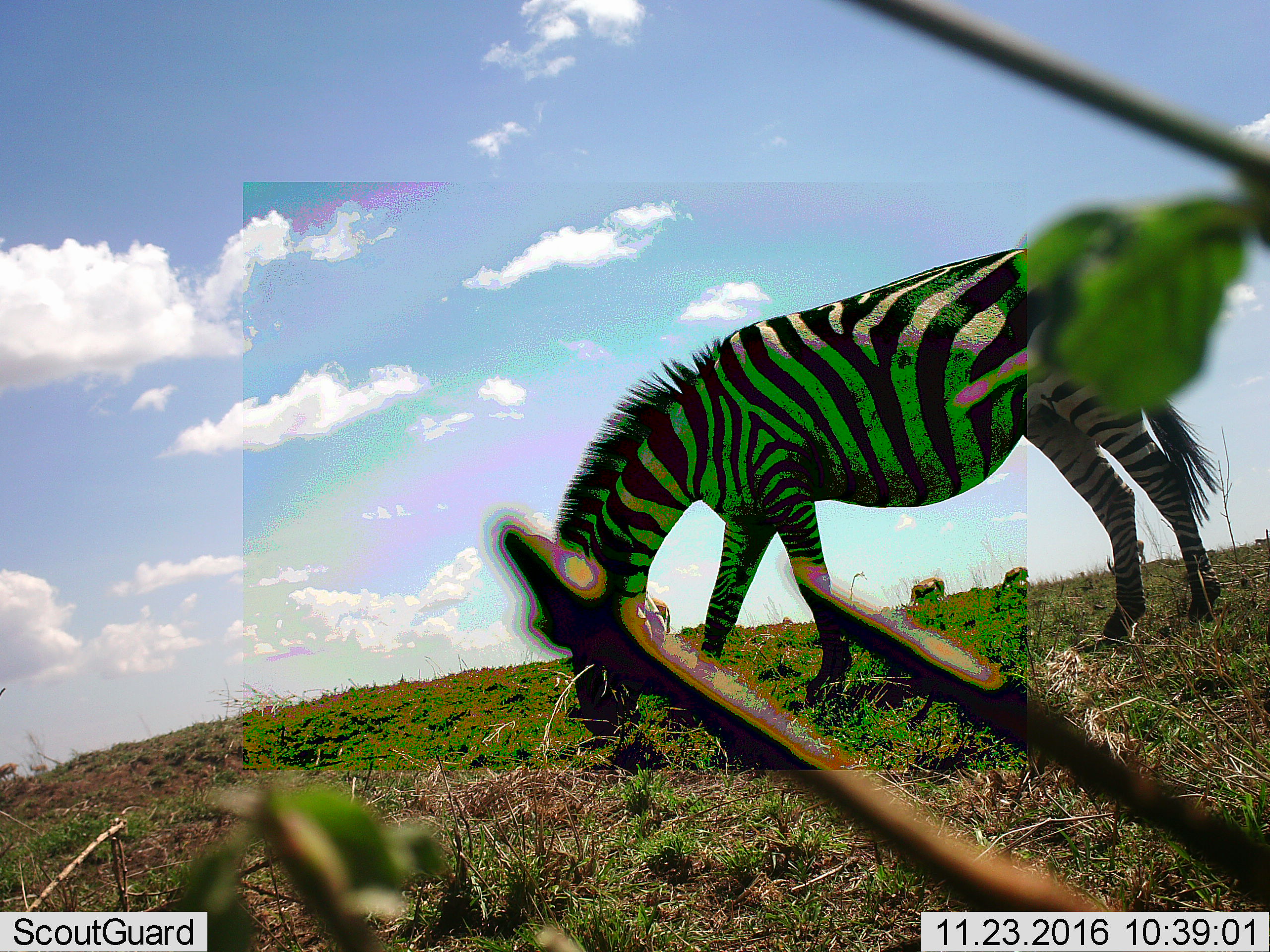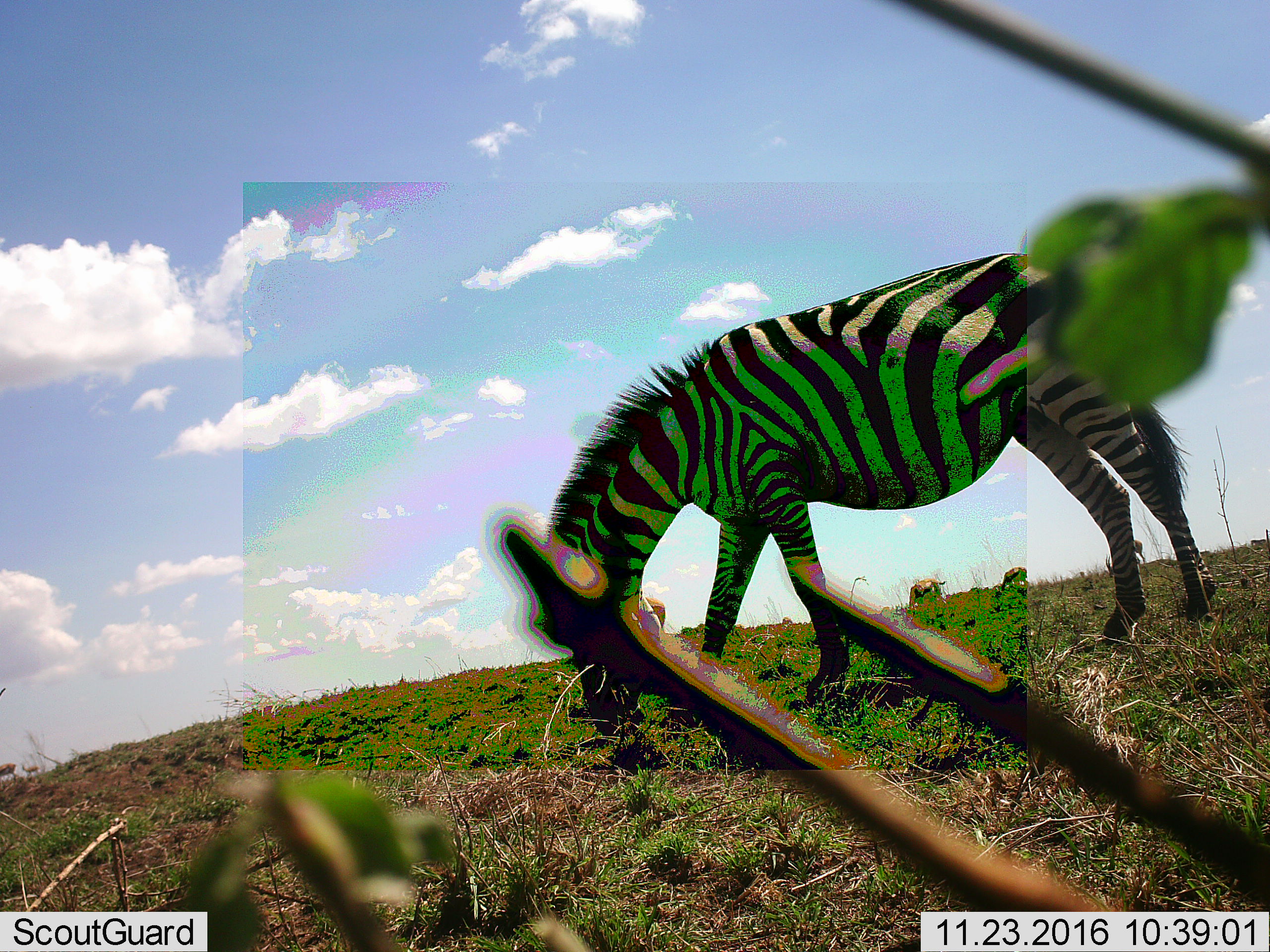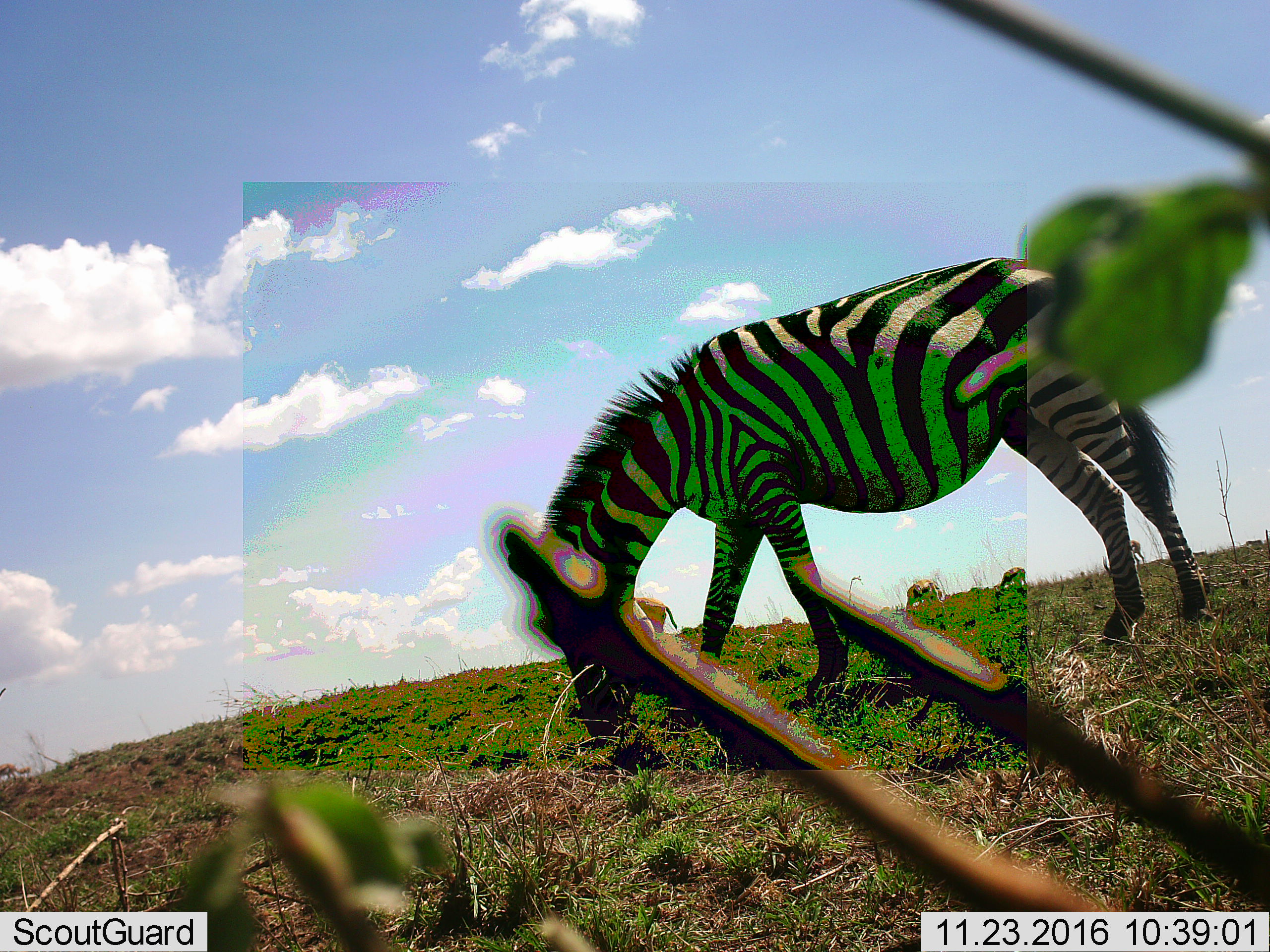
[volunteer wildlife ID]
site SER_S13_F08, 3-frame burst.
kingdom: Animalia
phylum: Chordata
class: Mammalia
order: Perissodactyla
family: Equidae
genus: Equus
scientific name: Equus quagga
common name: plains zebra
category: zebraplains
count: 1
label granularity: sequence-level